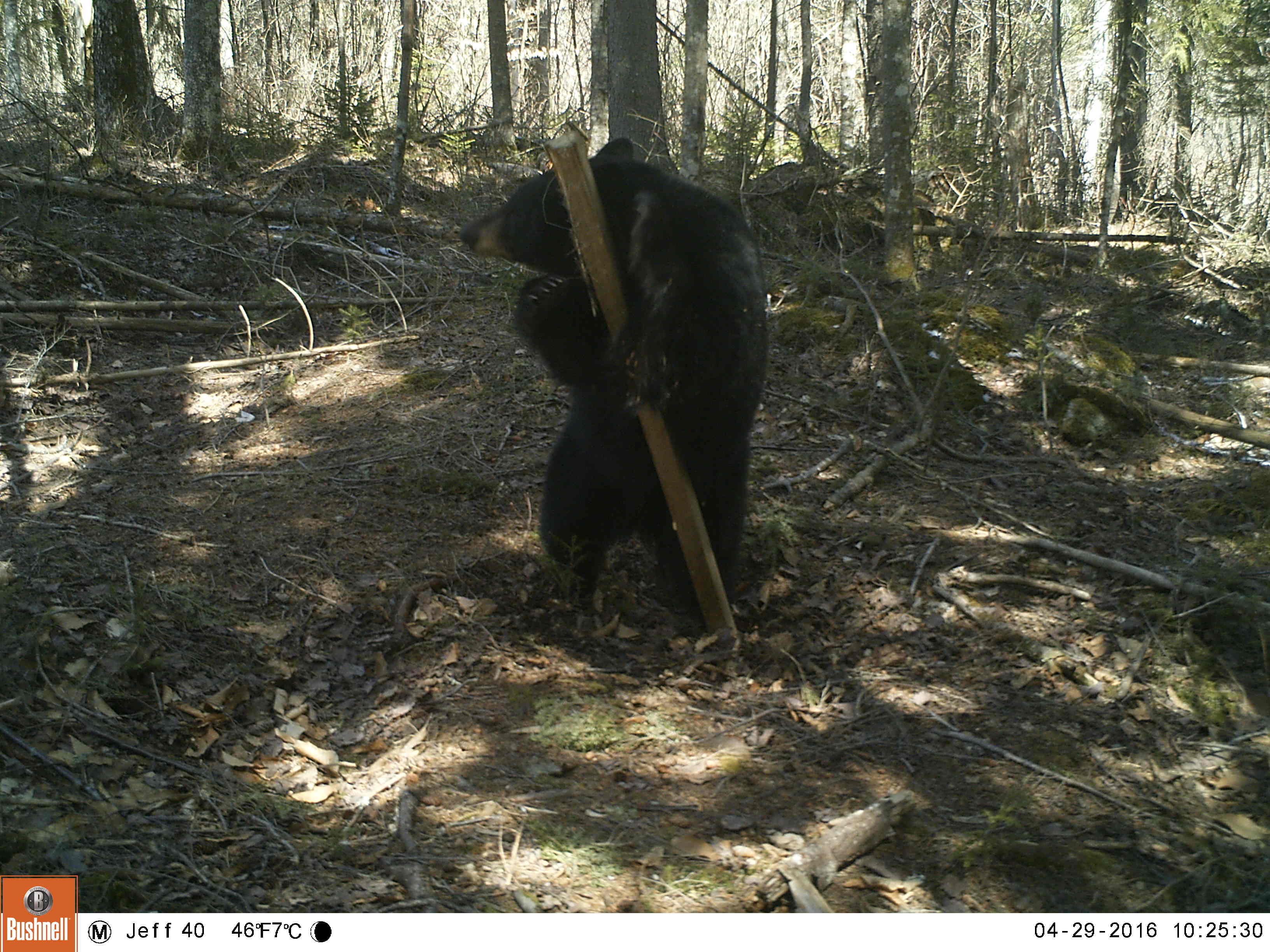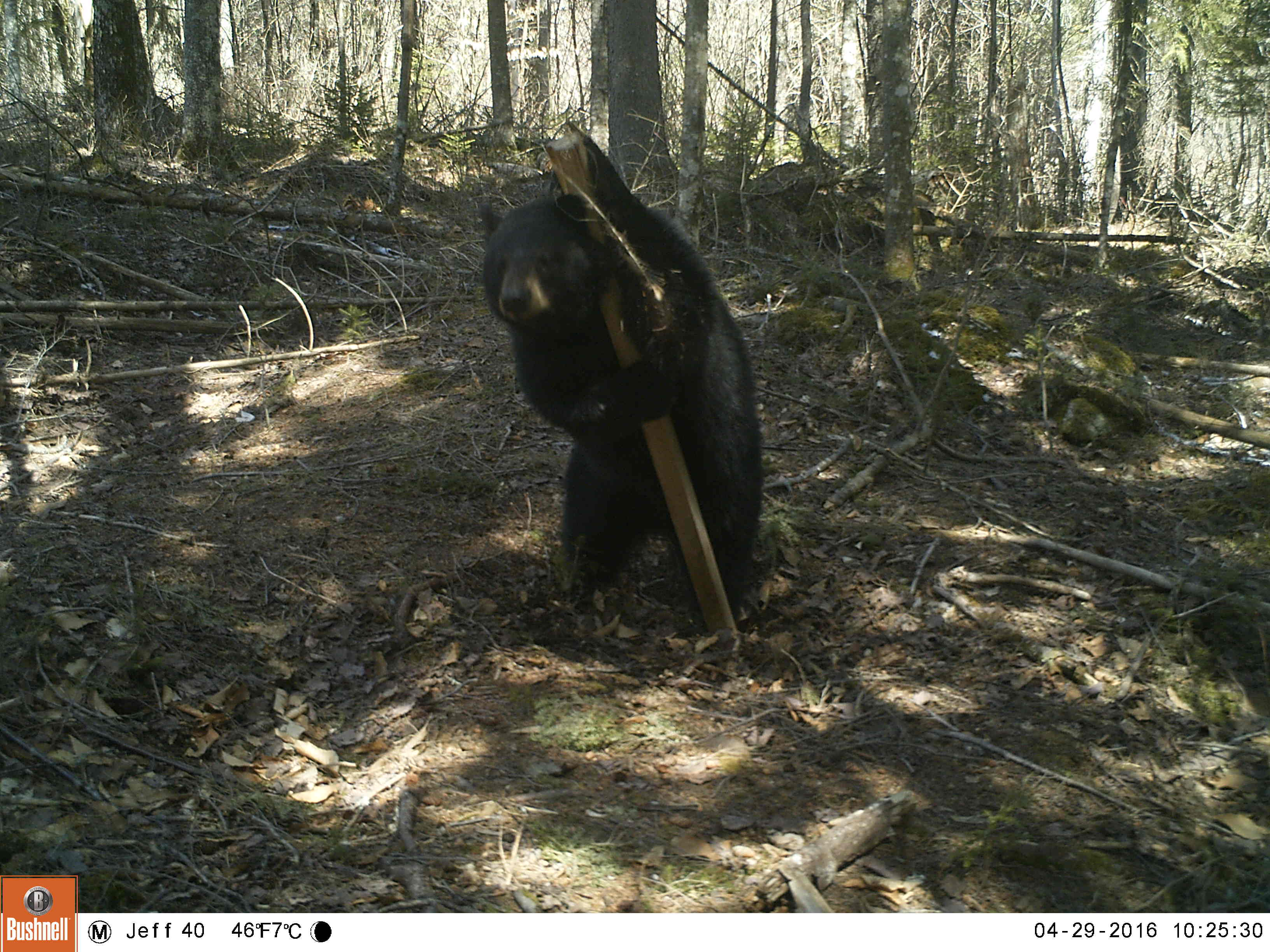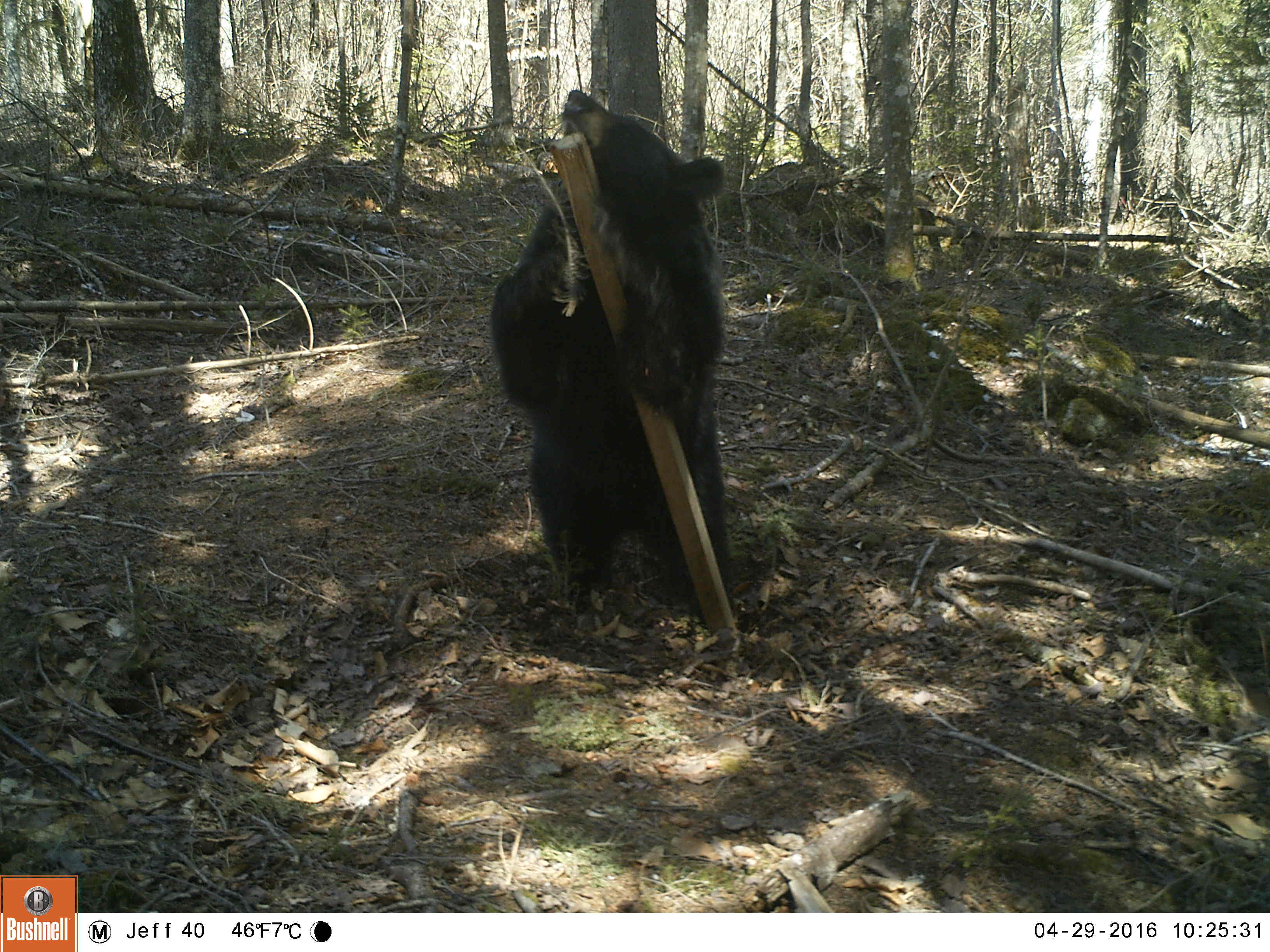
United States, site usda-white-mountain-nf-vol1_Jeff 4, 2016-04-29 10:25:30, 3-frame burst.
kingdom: Animalia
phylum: Chordata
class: Mammalia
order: Carnivora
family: Ursidae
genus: Ursus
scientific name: Ursus americanus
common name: black bear